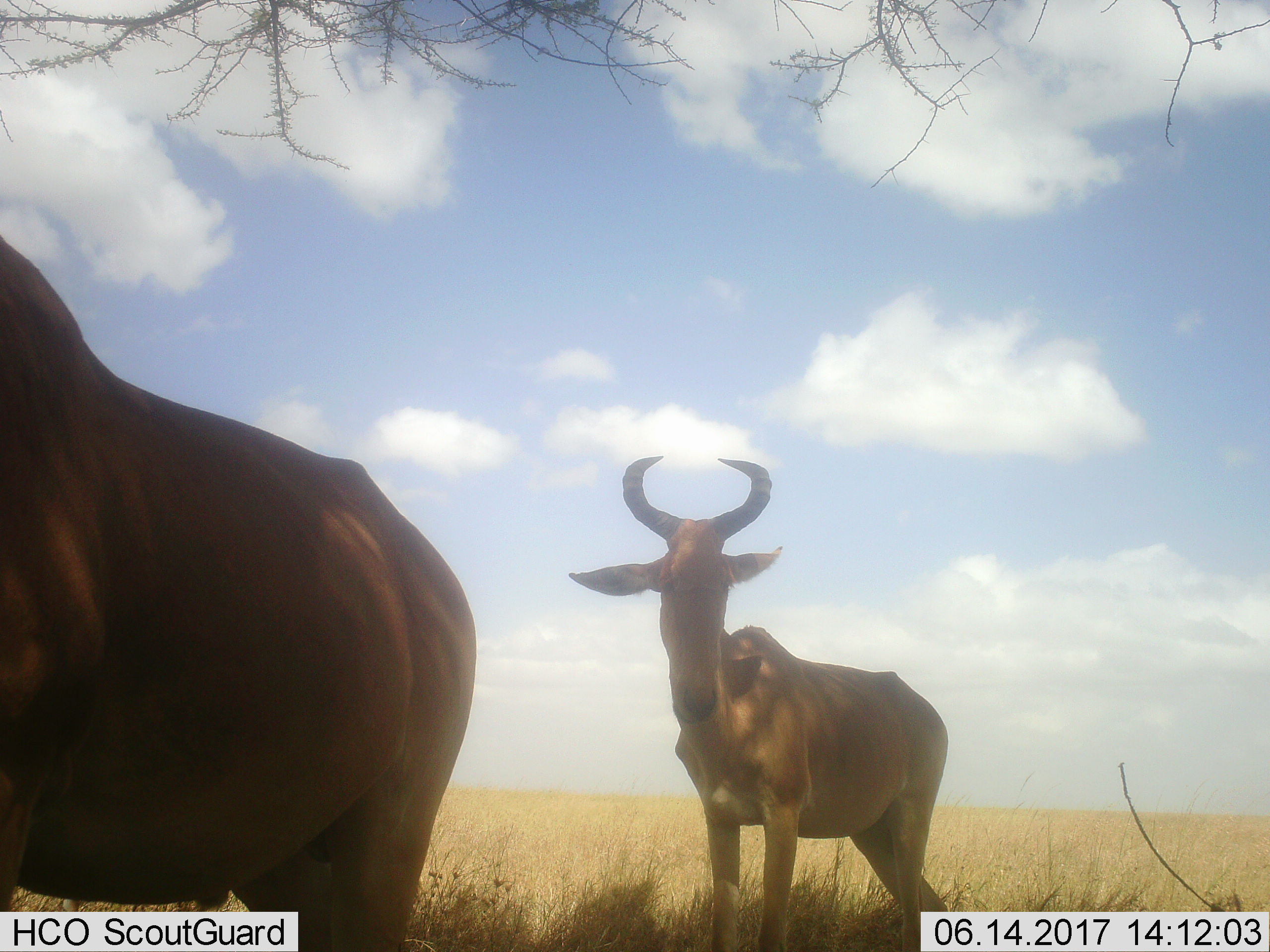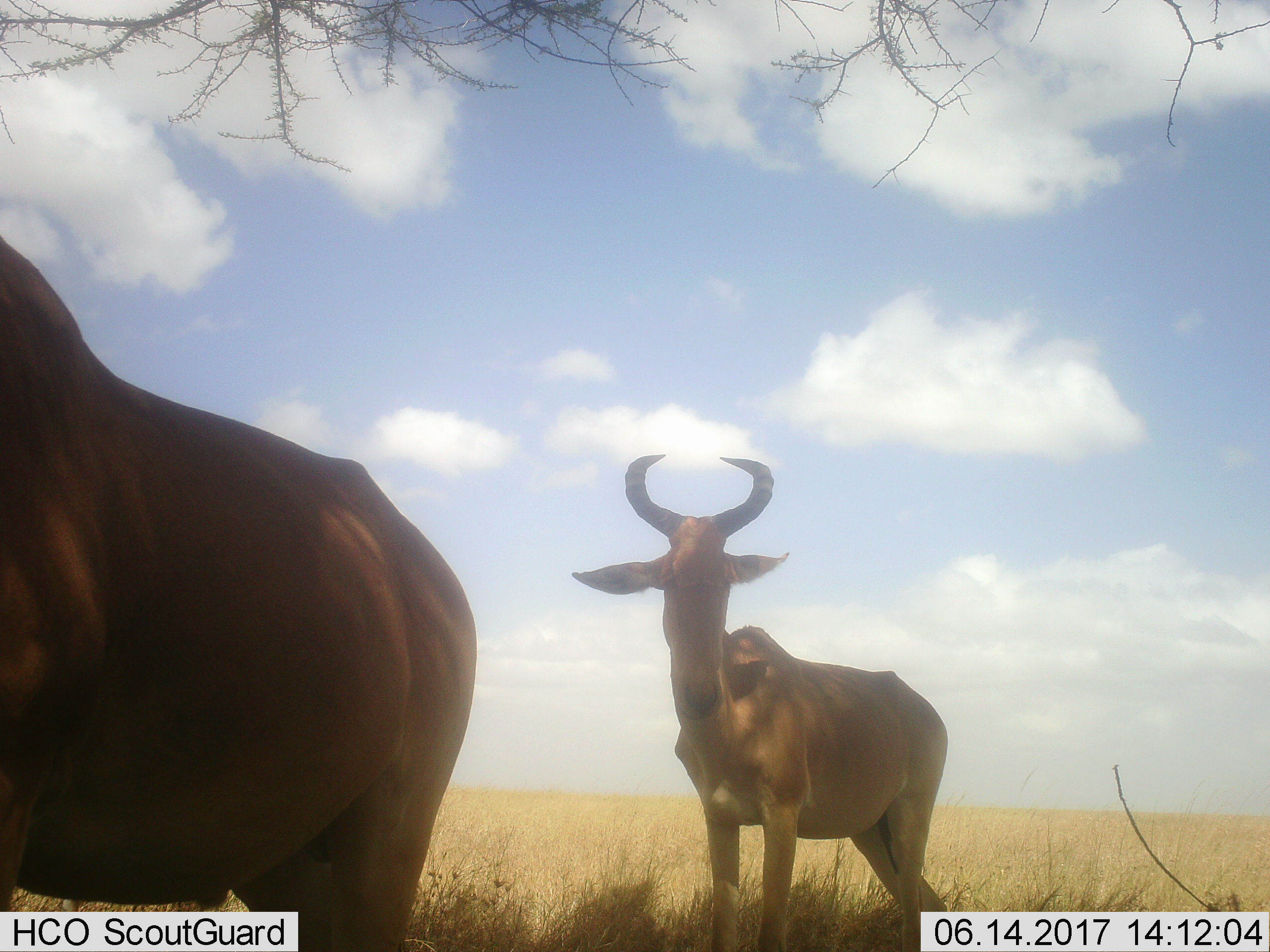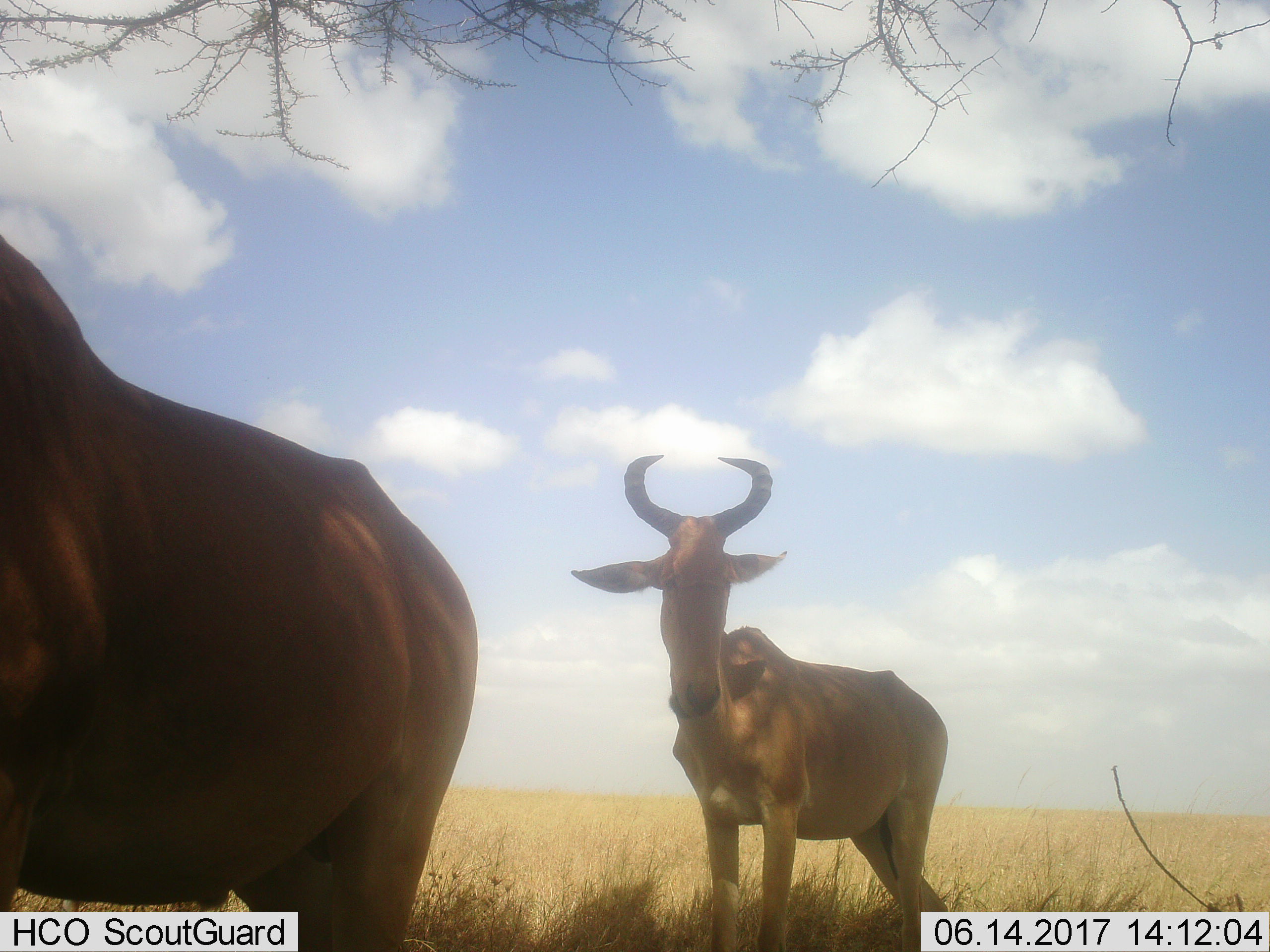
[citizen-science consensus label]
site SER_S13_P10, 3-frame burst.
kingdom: Animalia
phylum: Chordata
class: Mammalia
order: Artiodactyla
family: Bovidae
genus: Alcelaphus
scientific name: Alcelaphus buselaphus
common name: hartebeest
Hartebeest (Alcelaphus buselaphus), count 2. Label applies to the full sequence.